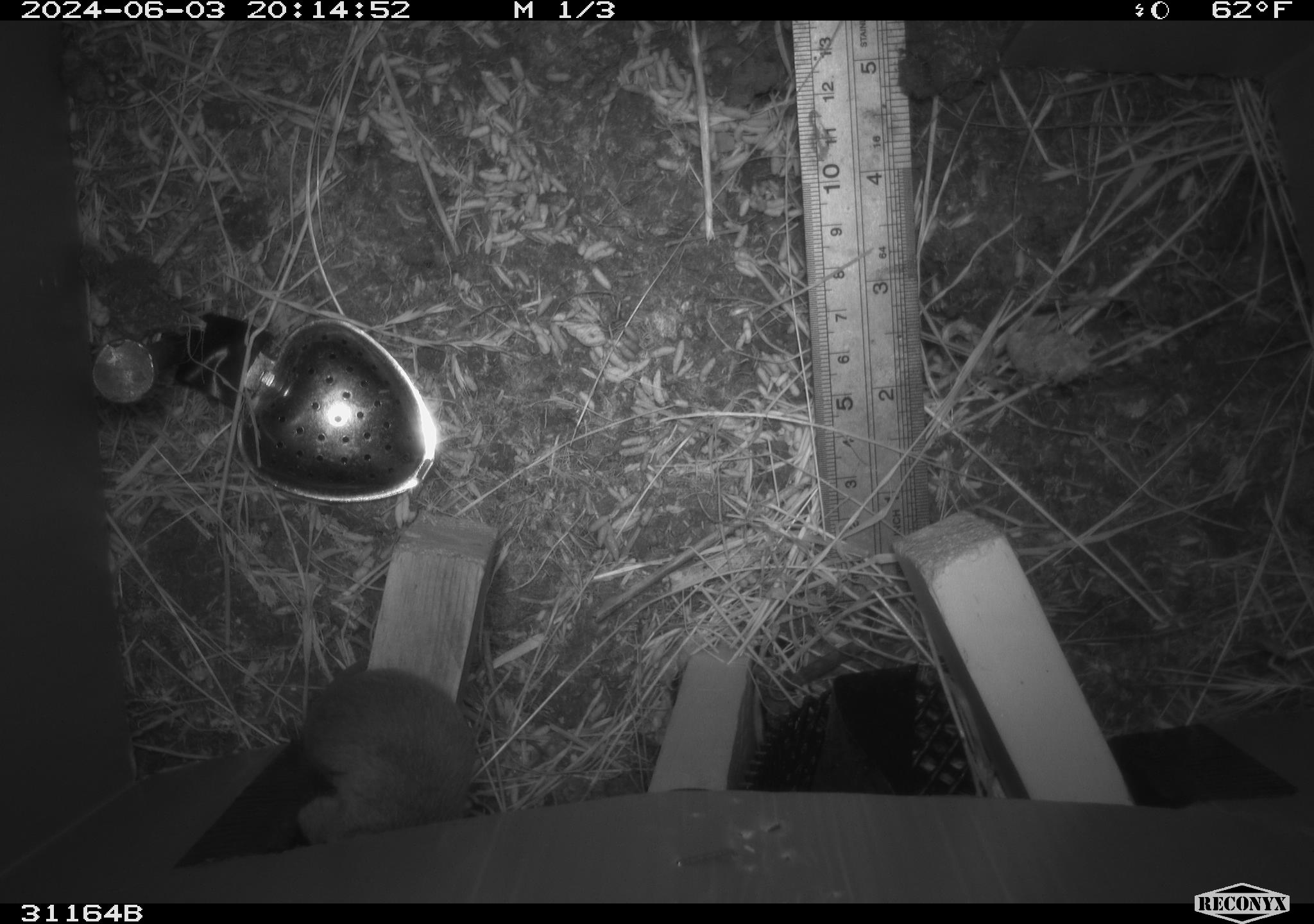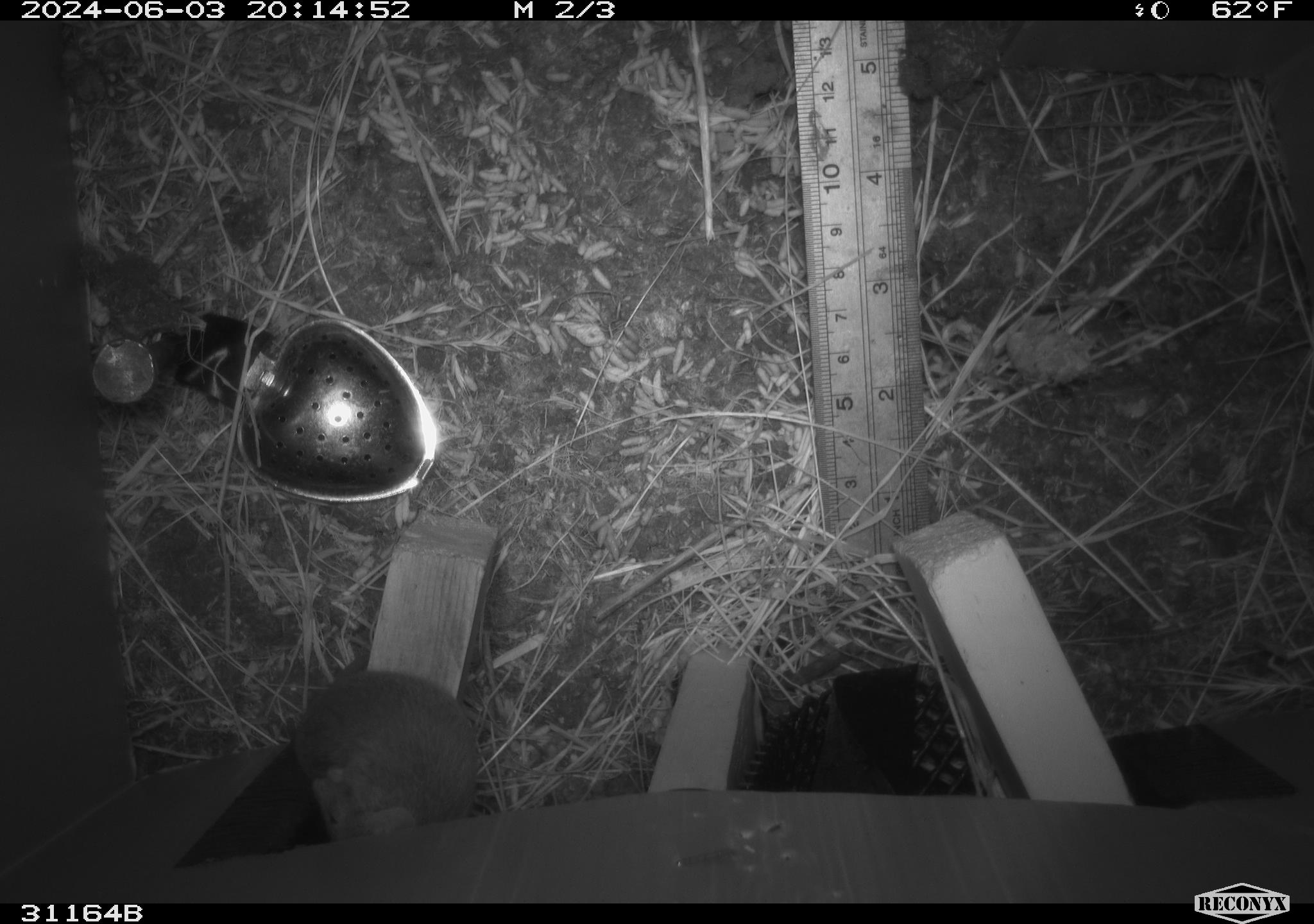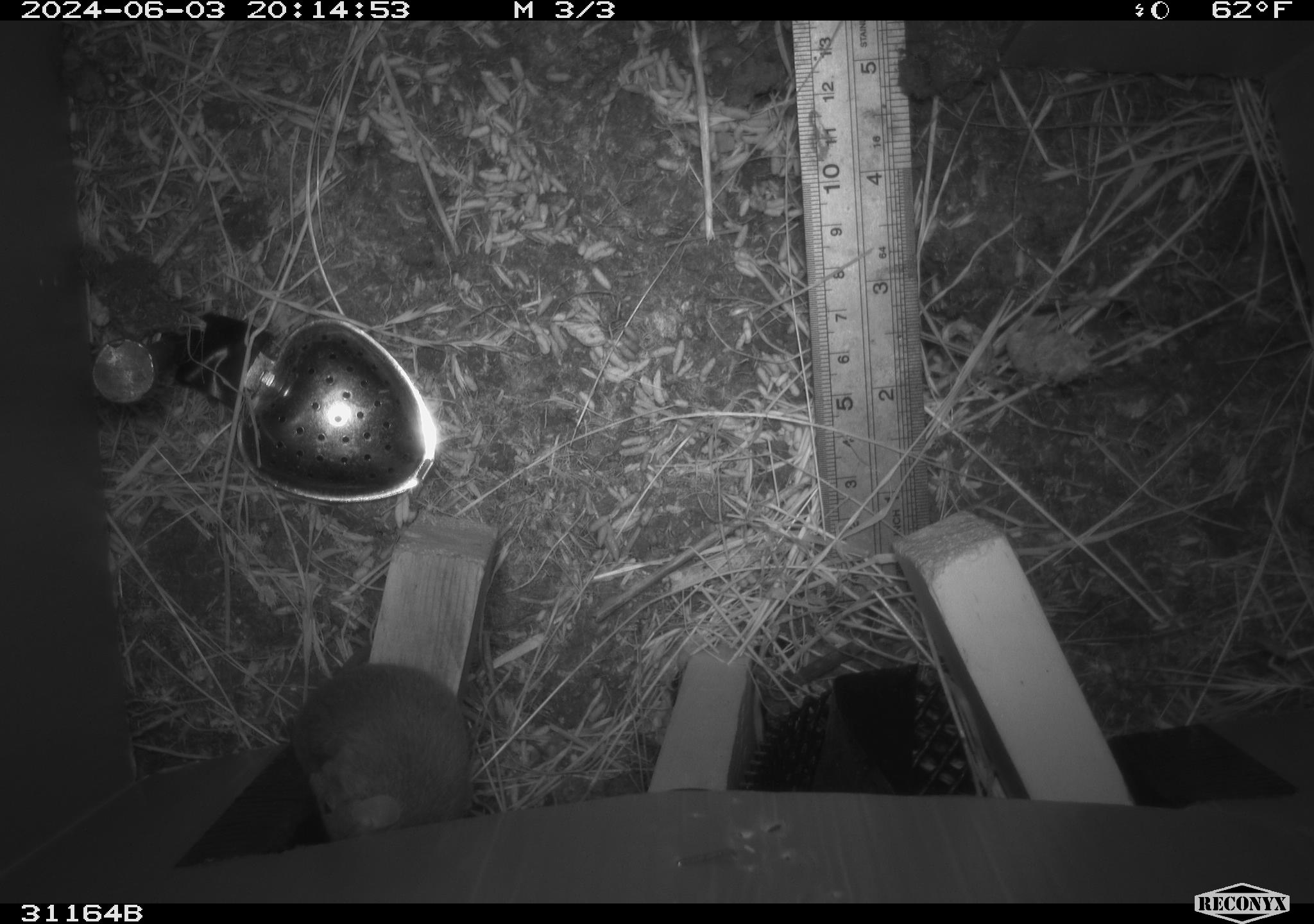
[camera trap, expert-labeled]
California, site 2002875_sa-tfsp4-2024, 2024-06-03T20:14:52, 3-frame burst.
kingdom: Animalia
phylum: Chordata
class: Mammalia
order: Rodentia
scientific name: Rodentia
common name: mouse species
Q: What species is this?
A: Mouse species (Rodentia).